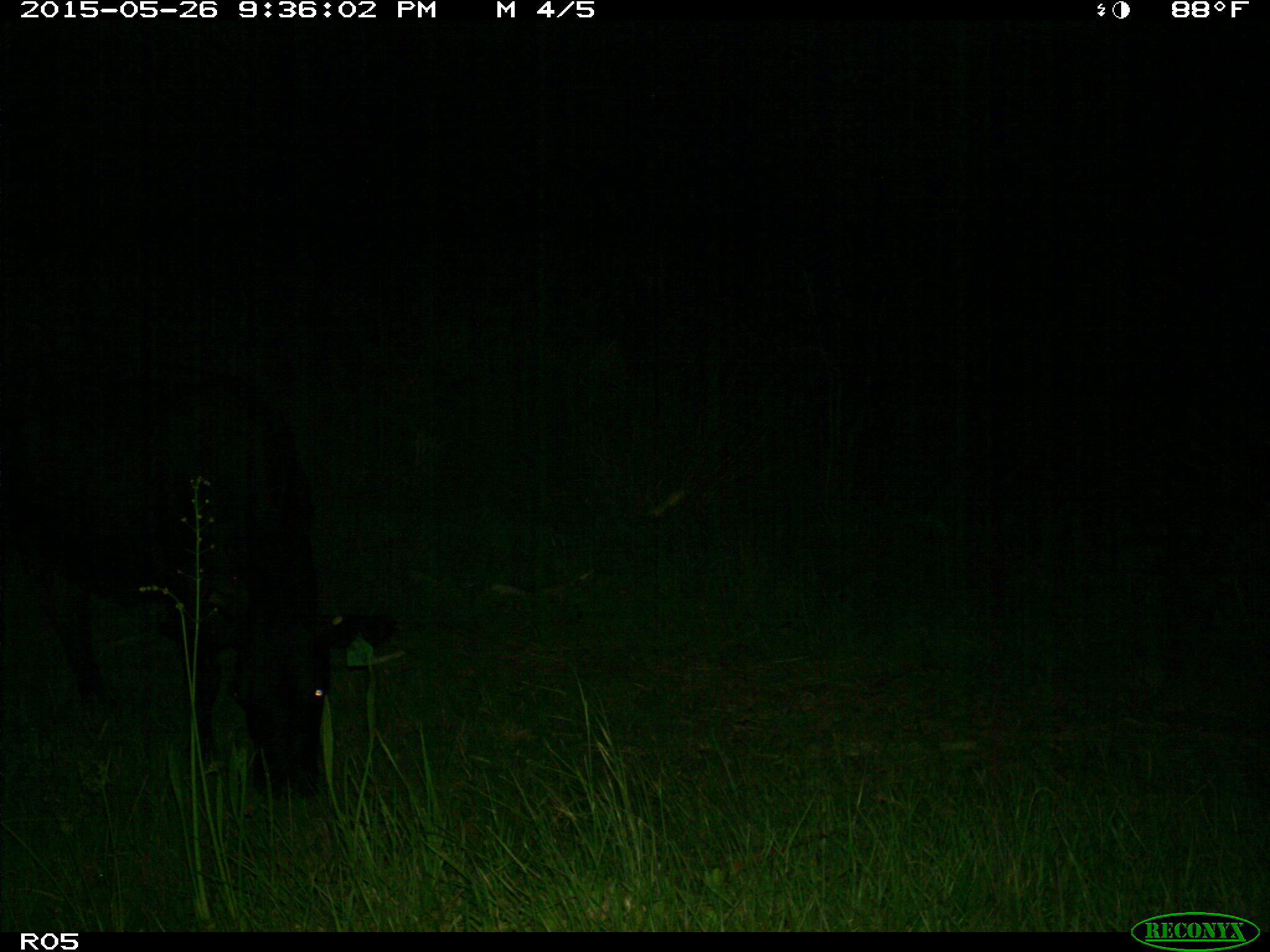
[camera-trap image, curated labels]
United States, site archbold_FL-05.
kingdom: Animalia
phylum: Chordata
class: Mammalia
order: Artiodactyla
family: Bovidae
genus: Bos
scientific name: Bos taurus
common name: domestic cow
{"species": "Bos taurus (domestic cow)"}